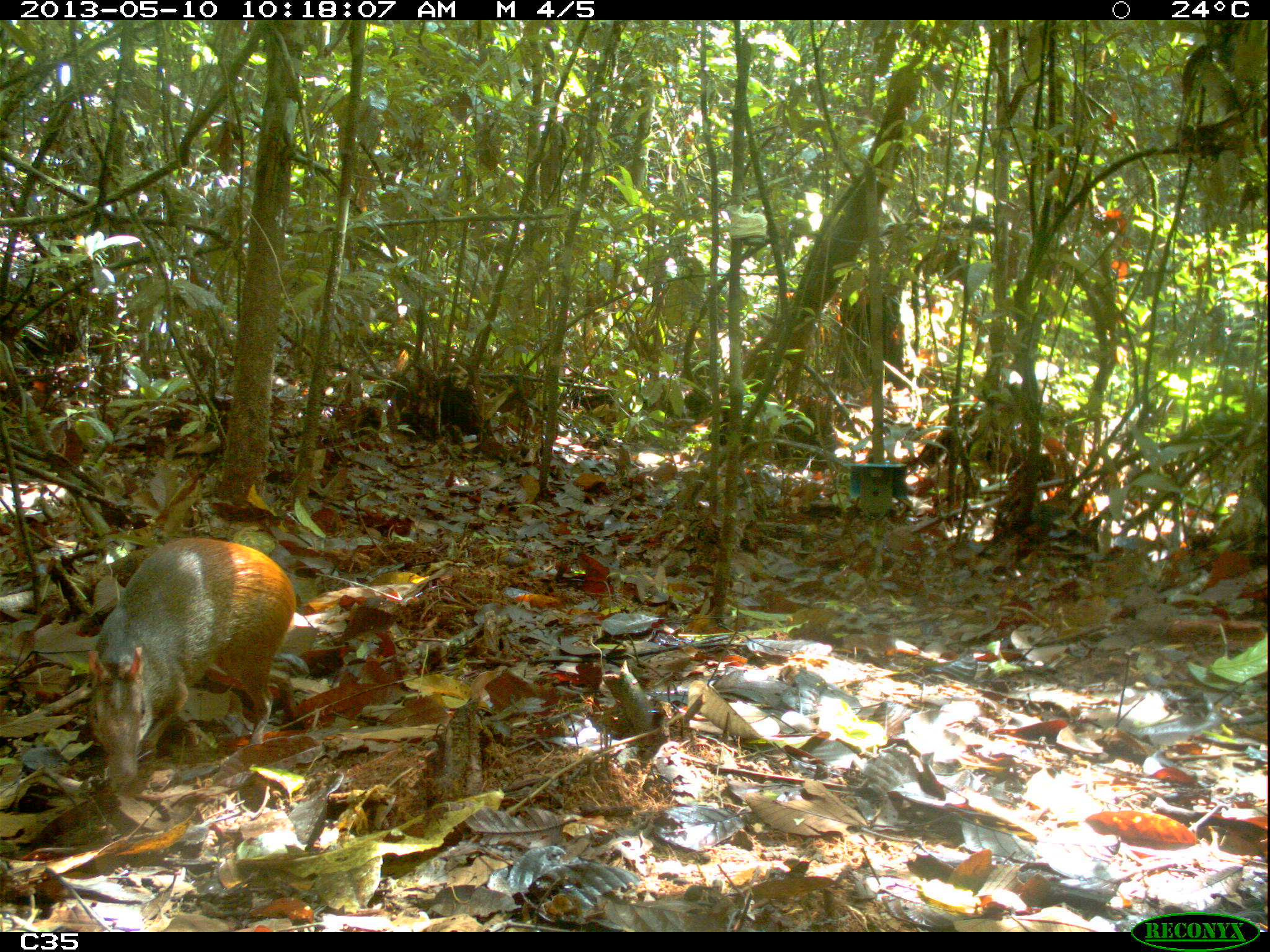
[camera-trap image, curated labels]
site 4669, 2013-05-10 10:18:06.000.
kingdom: Animalia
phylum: Chordata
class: Mammalia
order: Rodentia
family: Dasyproctidae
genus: Dasyprocta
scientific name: Dasyprocta leporina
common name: red-rumped agouti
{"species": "Dasyprocta leporina (red-rumped agouti)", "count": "1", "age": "adult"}